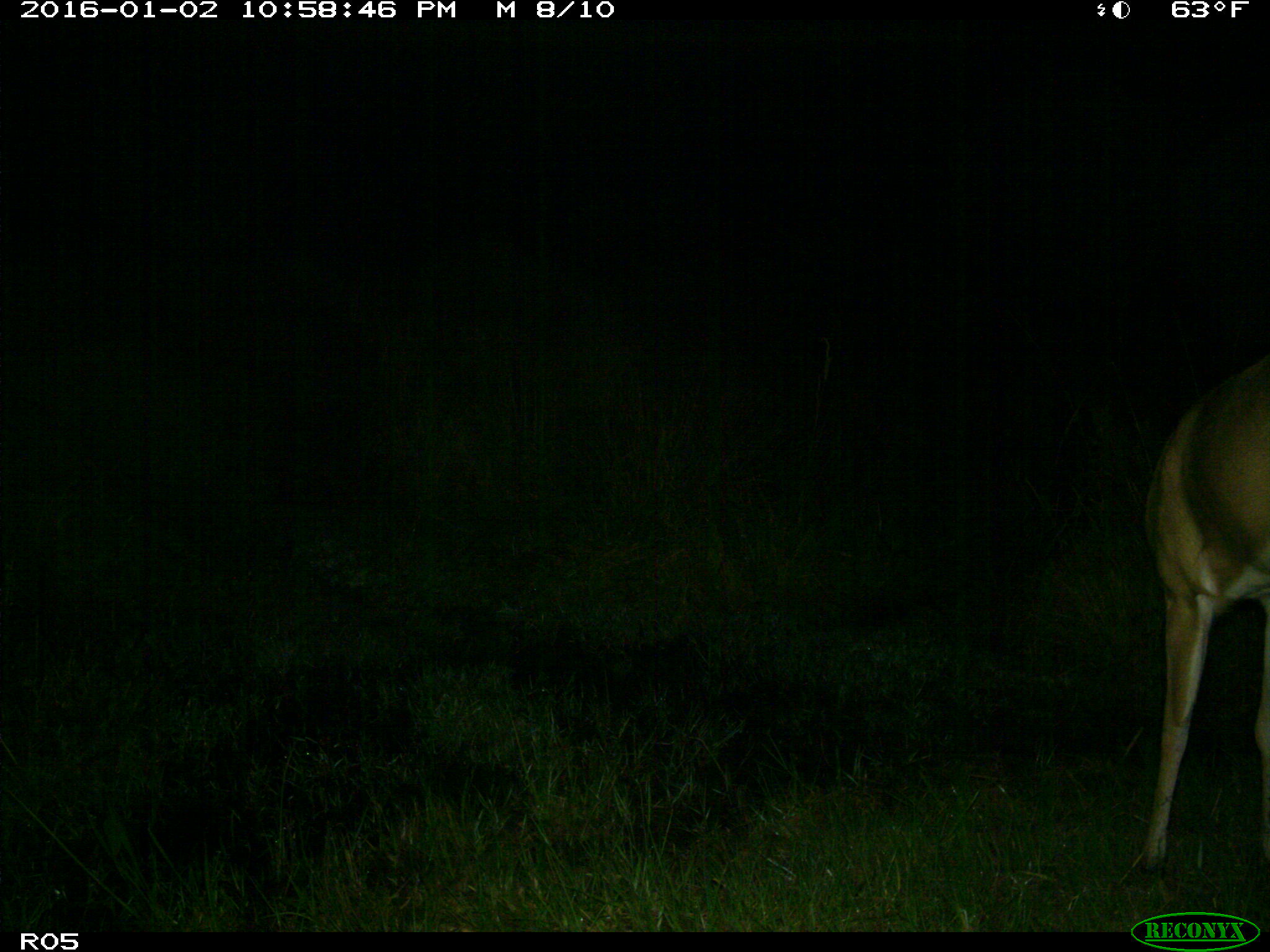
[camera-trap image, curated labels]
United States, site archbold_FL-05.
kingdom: Animalia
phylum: Chordata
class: Mammalia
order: Artiodactyla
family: Cervidae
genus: Odocoileus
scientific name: Odocoileus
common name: deer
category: unidentified deer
Unidentified deer (deer) (Odocoileus).